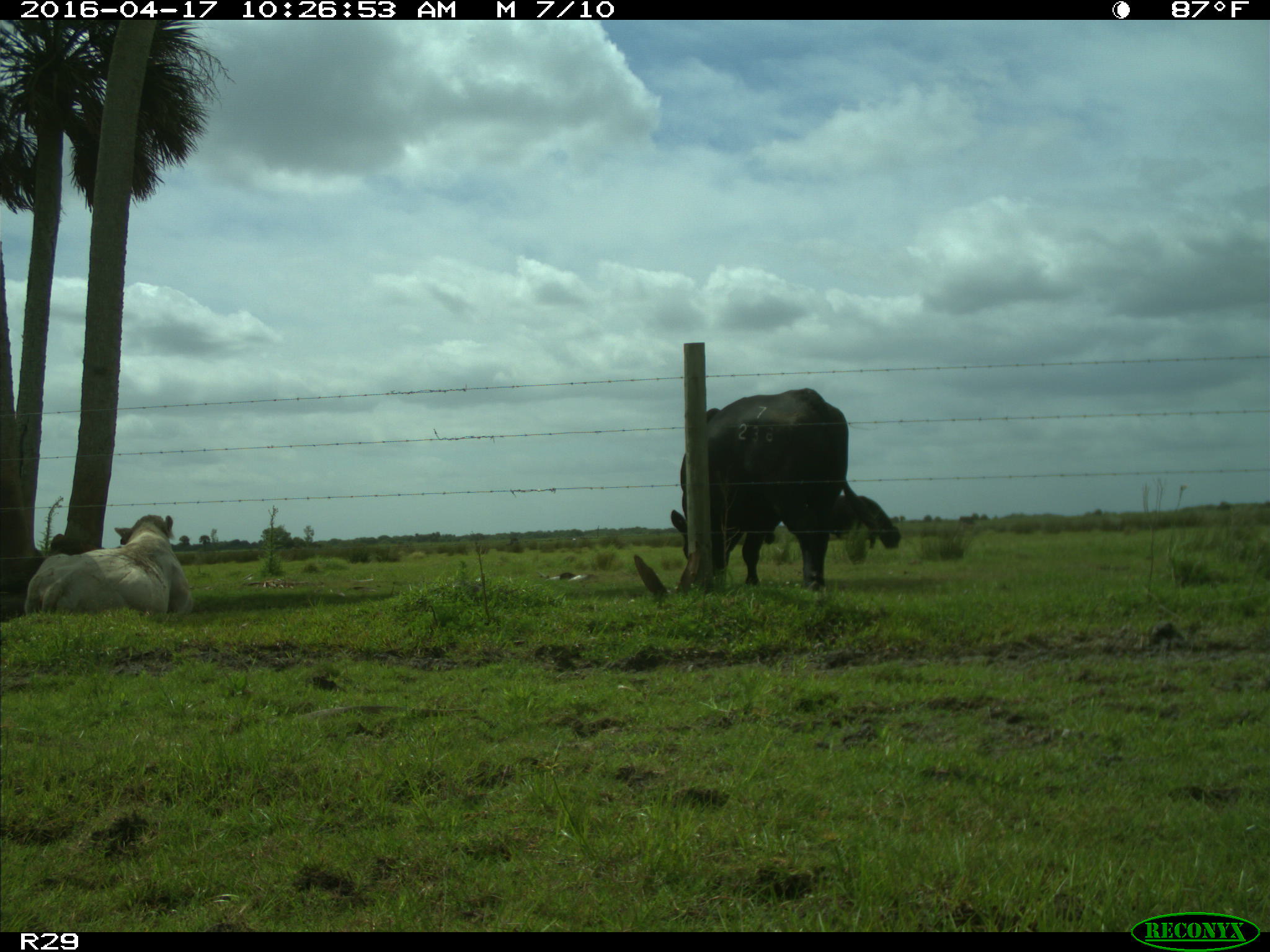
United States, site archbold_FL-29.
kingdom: Animalia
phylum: Chordata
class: Mammalia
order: Artiodactyla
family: Bovidae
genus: Bos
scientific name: Bos taurus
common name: domestic cow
Bos taurus (domestic cow).